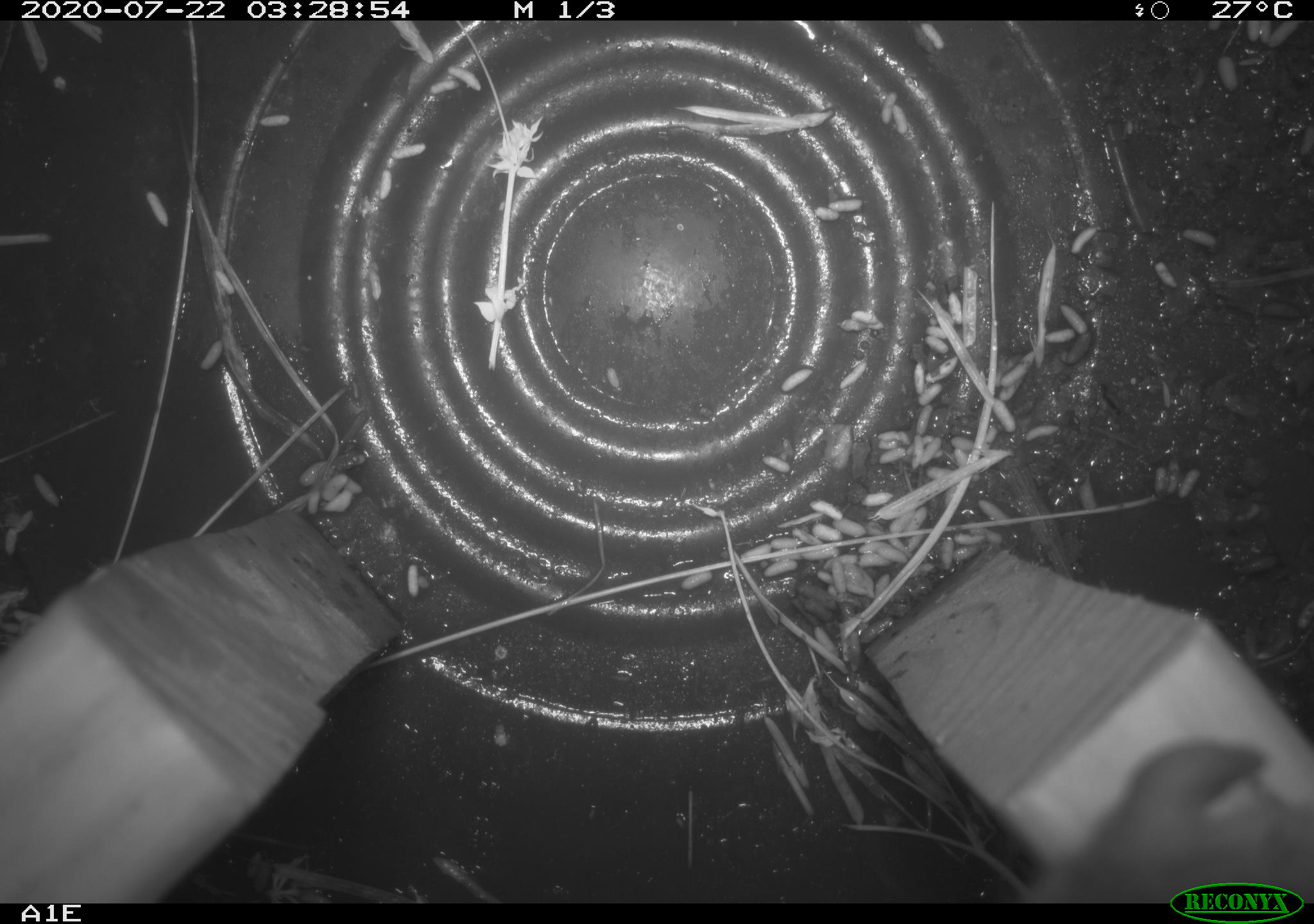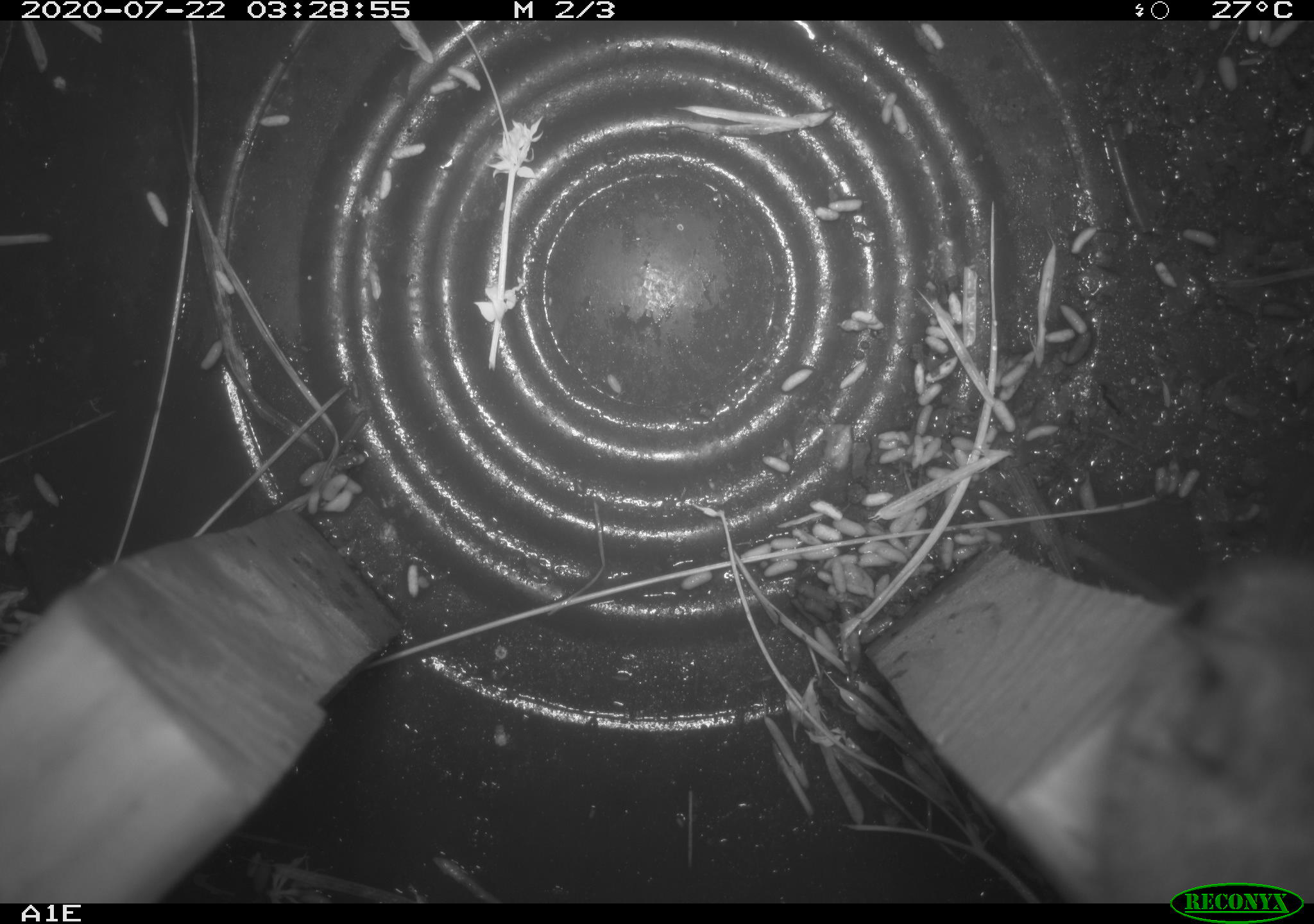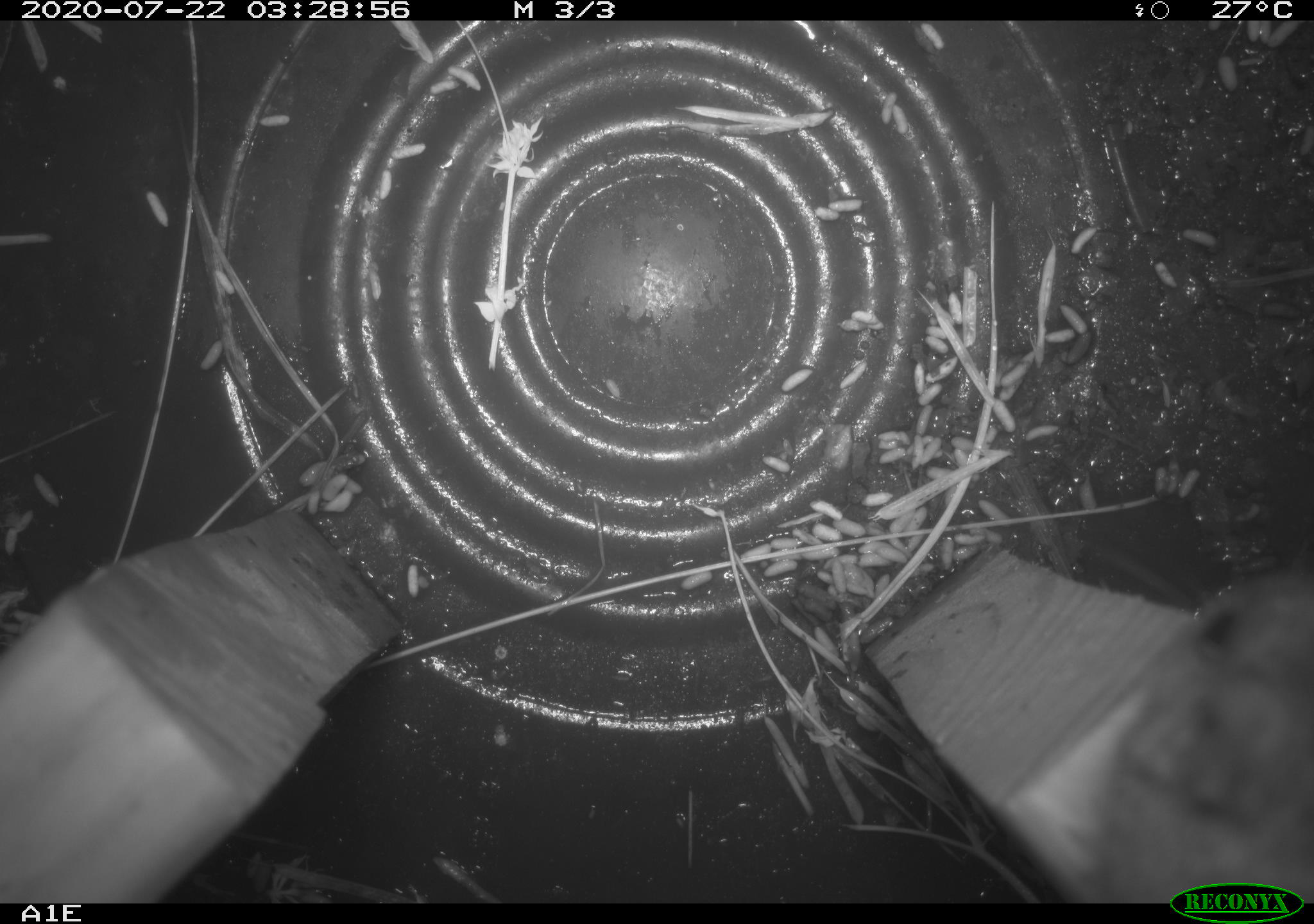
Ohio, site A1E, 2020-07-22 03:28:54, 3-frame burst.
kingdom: Animalia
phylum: Chordata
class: Mammalia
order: Rodentia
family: Cricetidae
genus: Peromyscus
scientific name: Peromyscus leucopus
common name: white-footed mouse